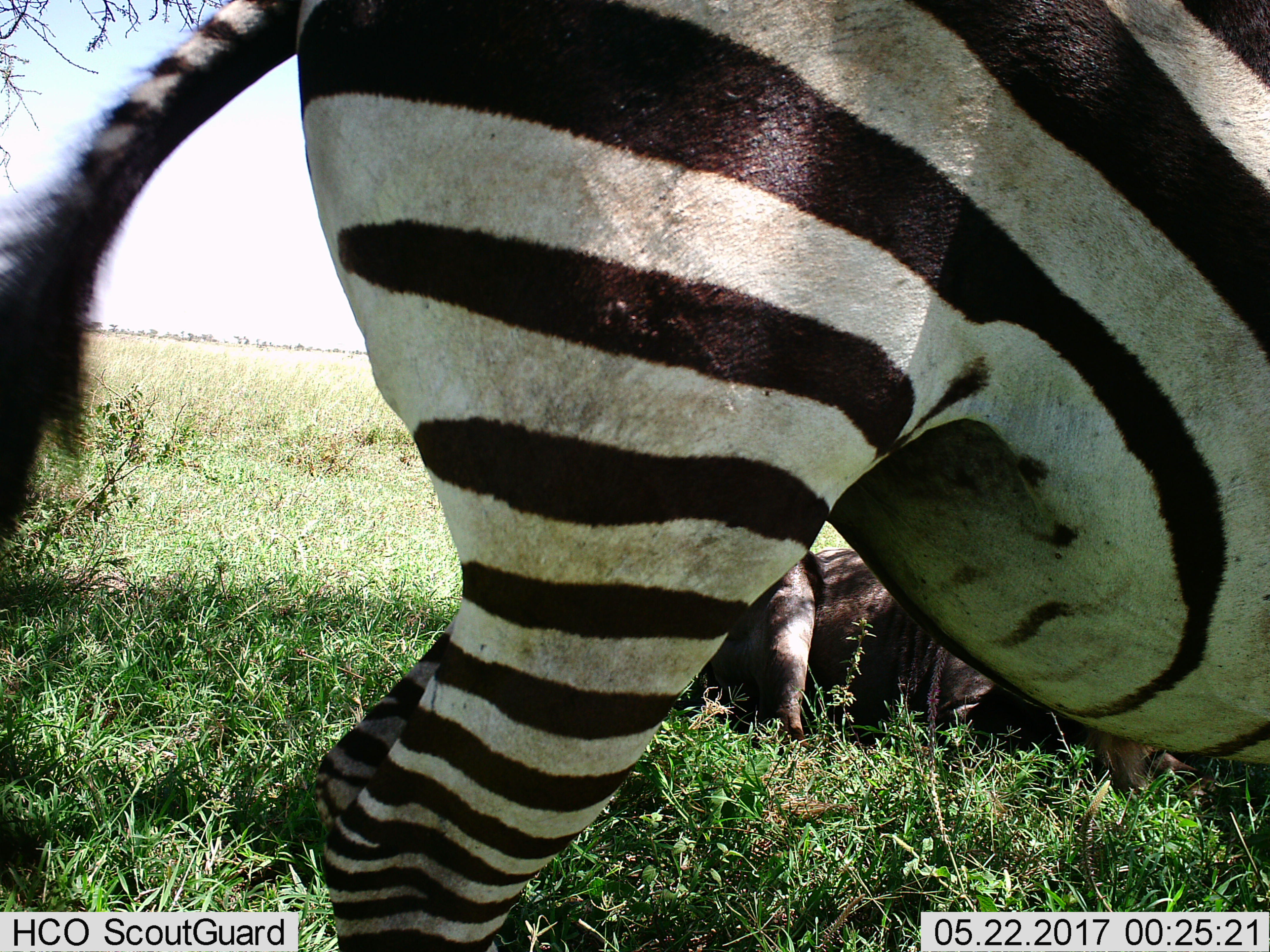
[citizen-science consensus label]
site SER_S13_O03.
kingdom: Animalia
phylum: Chordata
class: Mammalia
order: Artiodactyla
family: Bovidae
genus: Connochaetes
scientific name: Connochaetes taurinus taurinus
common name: blue wildebeest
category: wildebeestblue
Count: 1.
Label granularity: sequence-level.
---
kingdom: Animalia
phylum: Chordata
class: Mammalia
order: Perissodactyla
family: Equidae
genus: Equus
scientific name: Equus quagga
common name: plains zebra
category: zebraplains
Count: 1.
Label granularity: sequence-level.